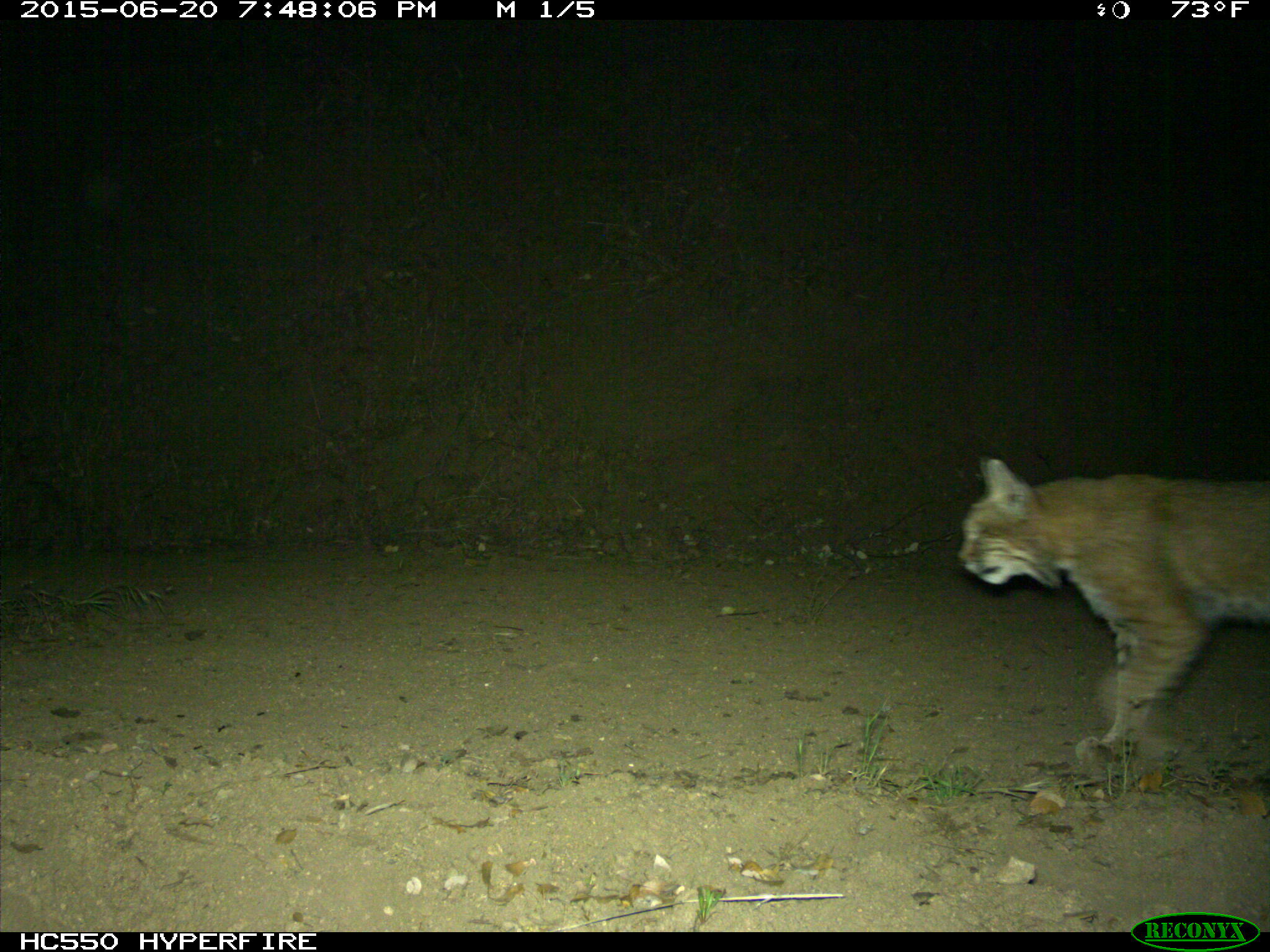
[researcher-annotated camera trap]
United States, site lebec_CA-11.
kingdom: Animalia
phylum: Chordata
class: Mammalia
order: Carnivora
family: Felidae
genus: Lynx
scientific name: Lynx rufus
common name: bobcat